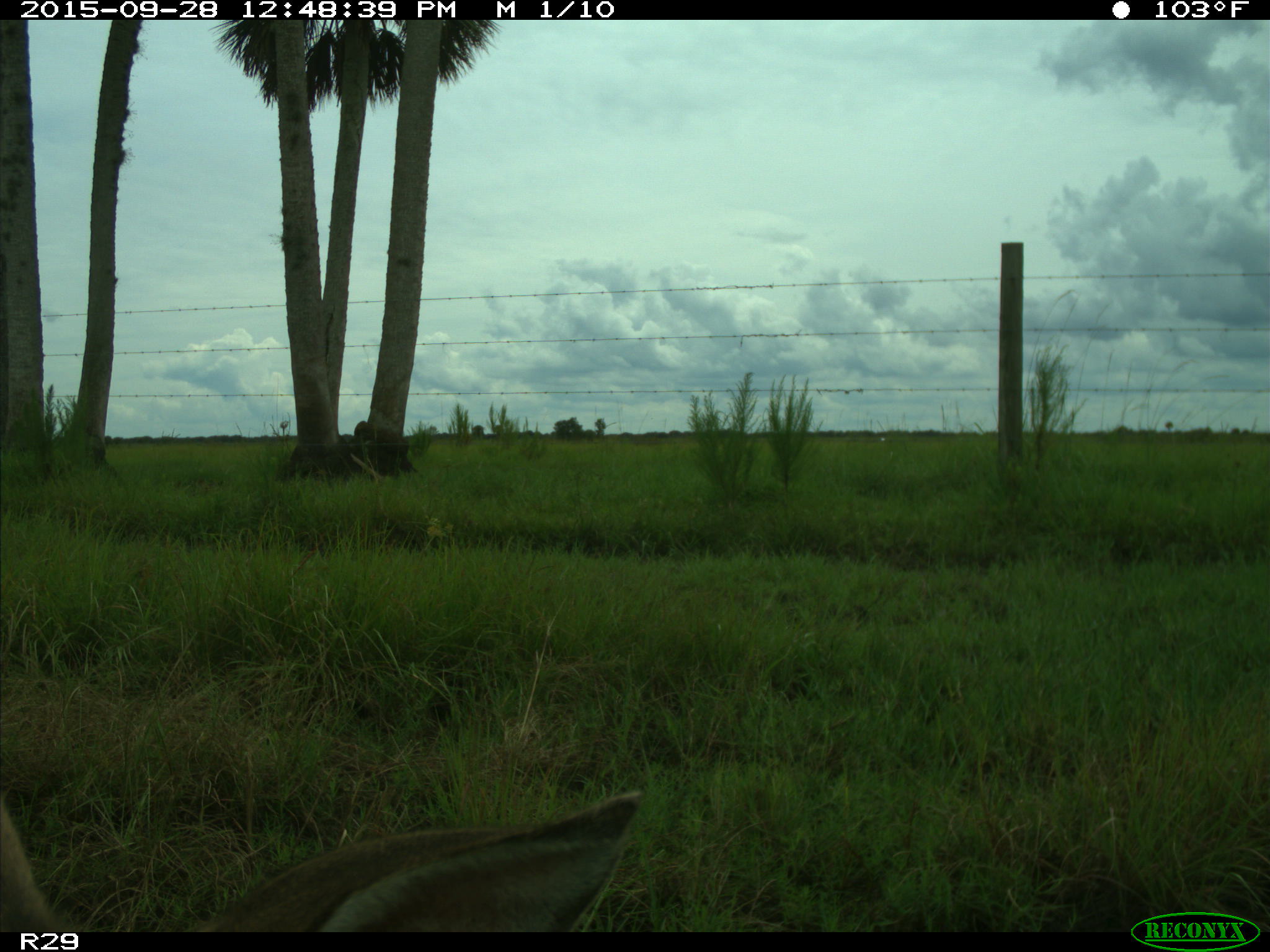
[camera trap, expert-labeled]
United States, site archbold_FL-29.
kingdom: Animalia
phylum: Chordata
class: Mammalia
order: Artiodactyla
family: Cervidae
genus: Odocoileus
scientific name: Odocoileus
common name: deer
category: unidentified deer